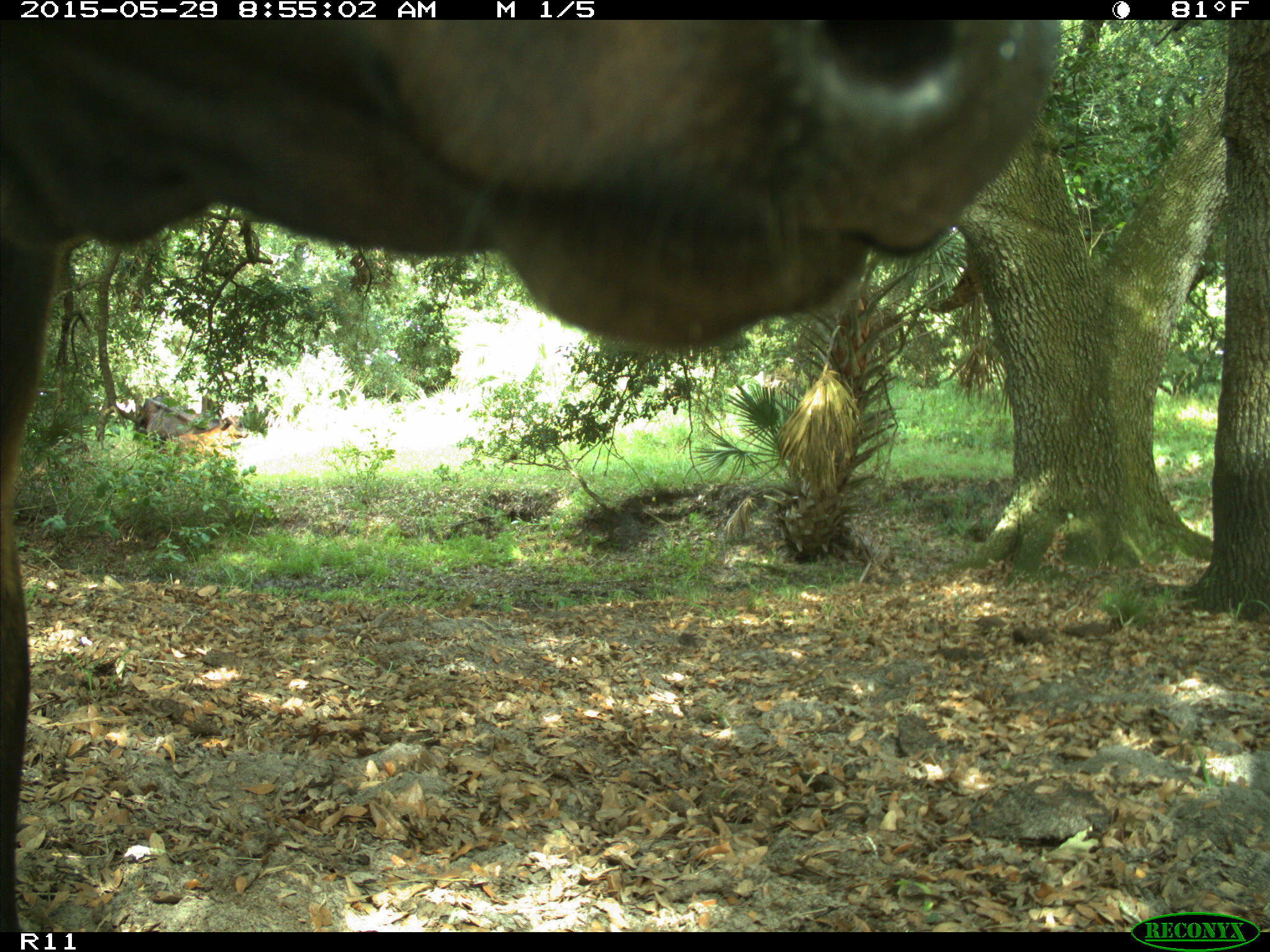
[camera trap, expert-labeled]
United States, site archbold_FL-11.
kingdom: Animalia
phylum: Chordata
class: Mammalia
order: Artiodactyla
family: Bovidae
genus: Bos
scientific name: Bos taurus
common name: domestic cow